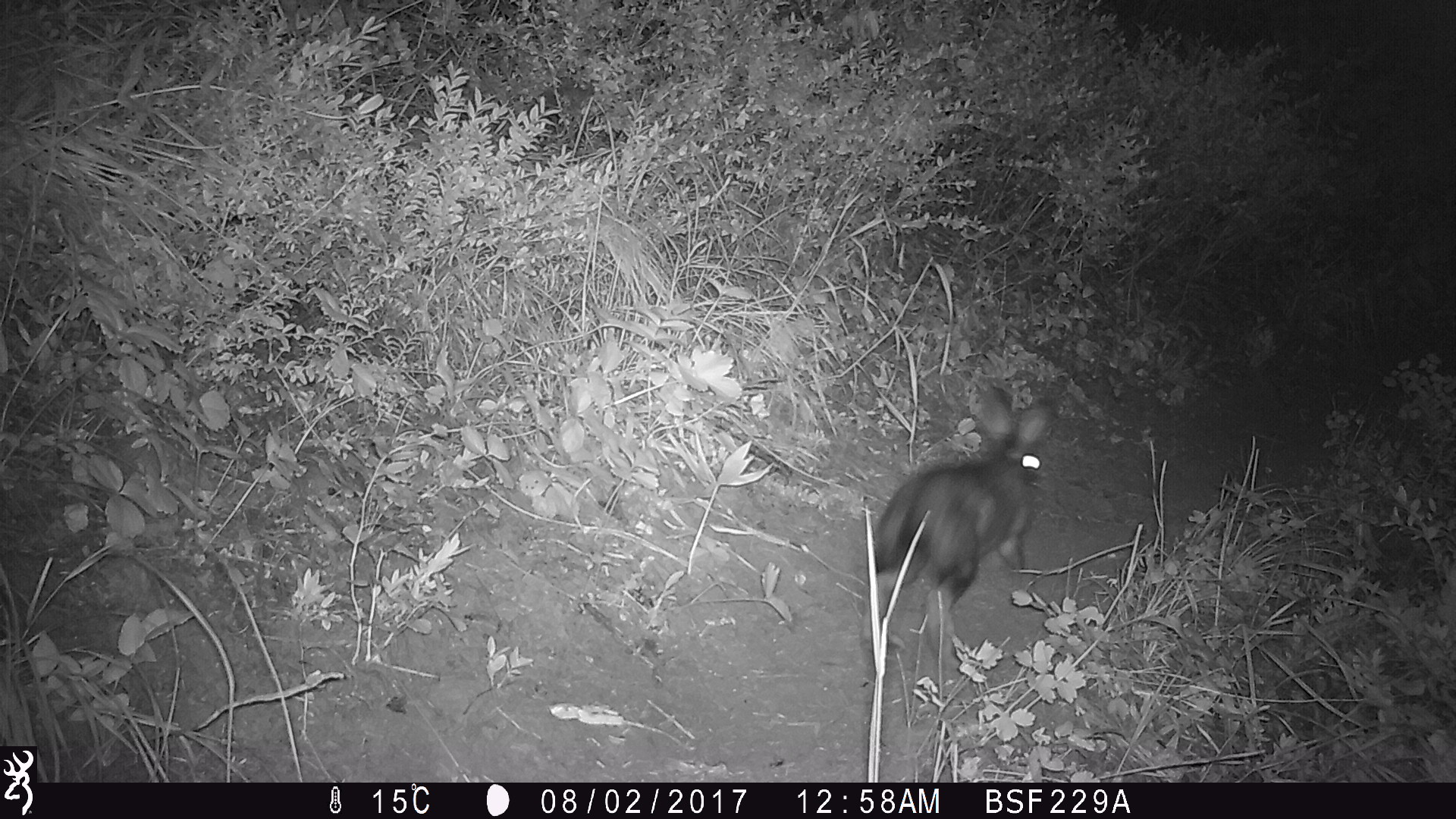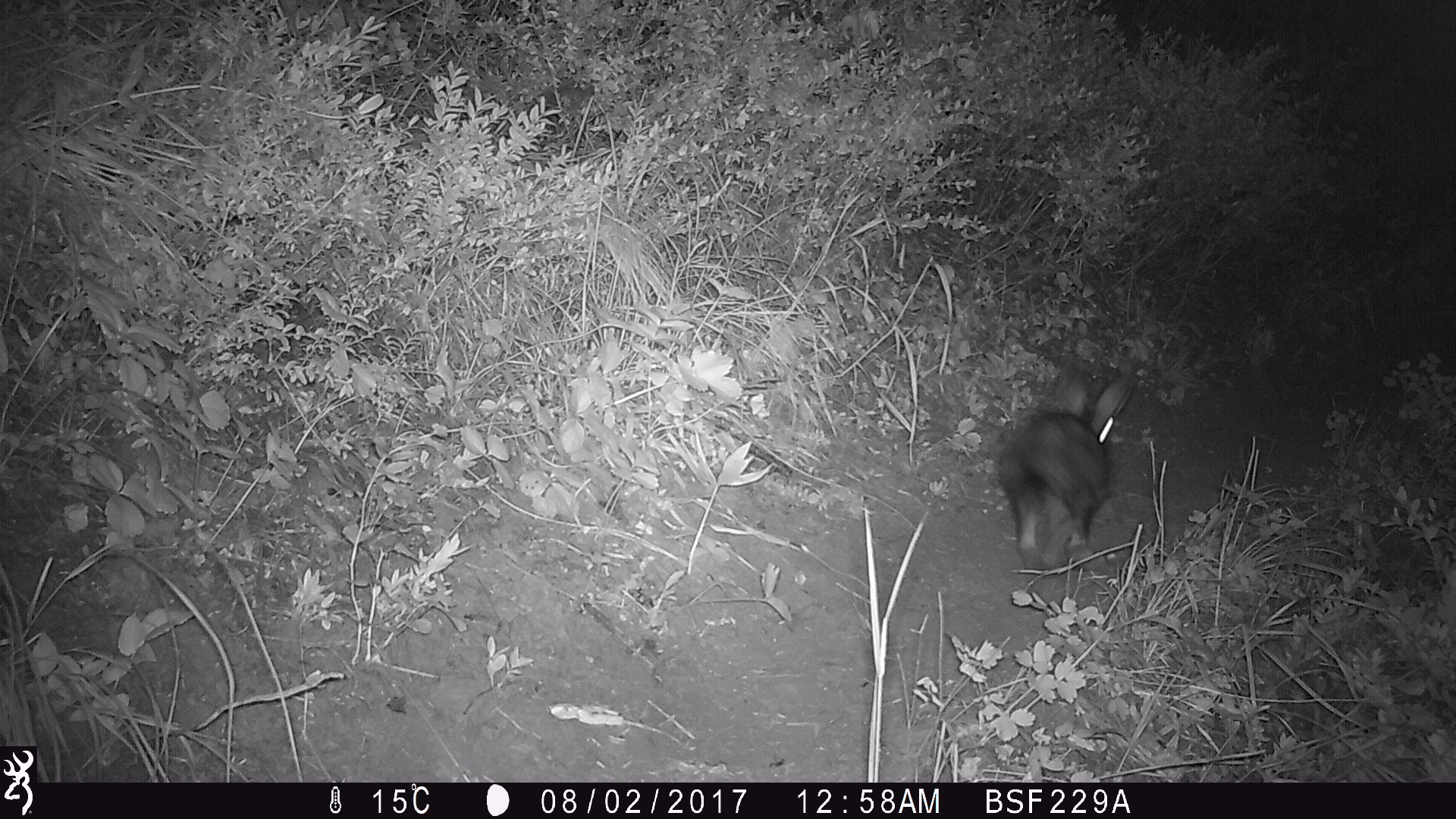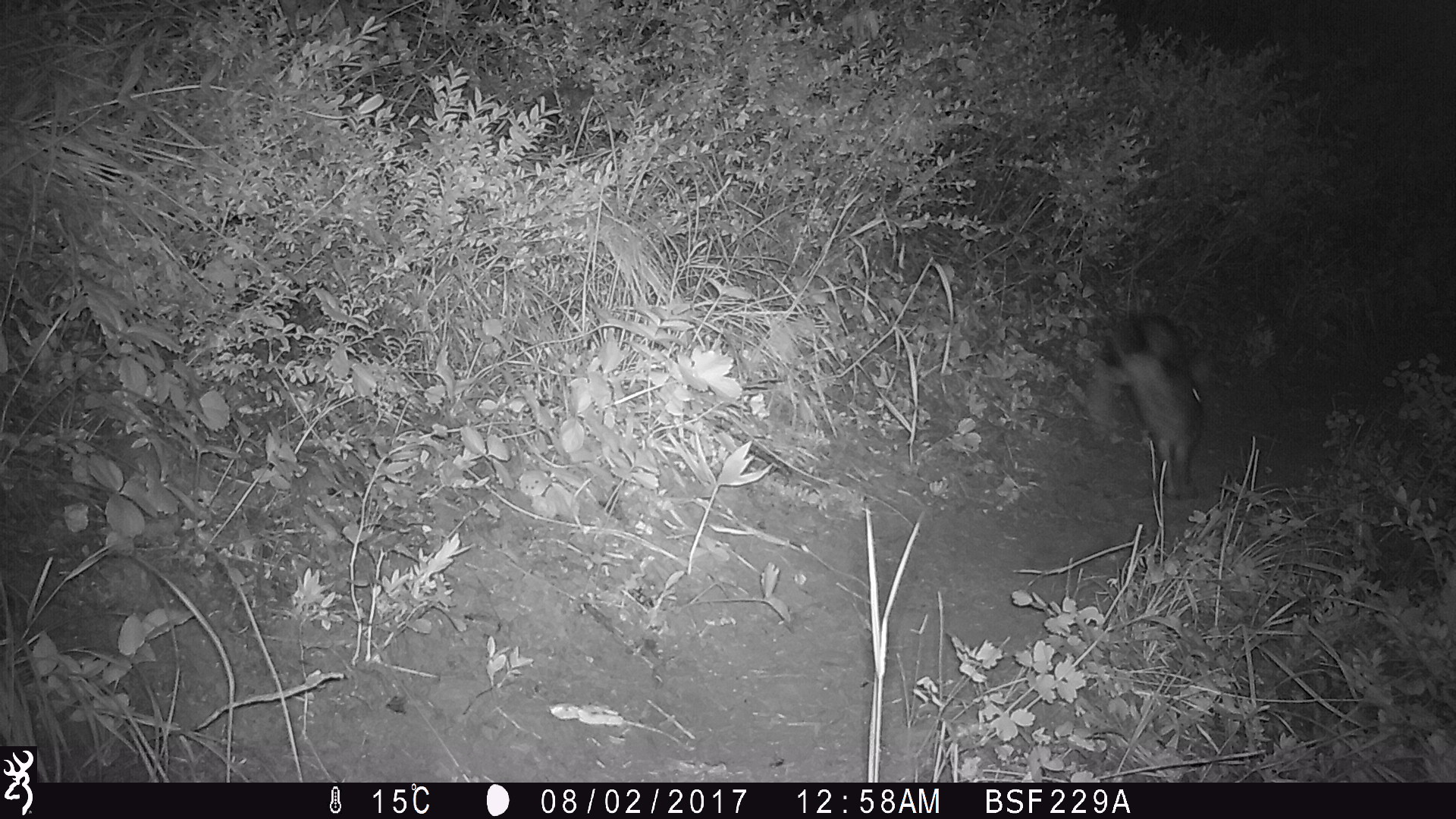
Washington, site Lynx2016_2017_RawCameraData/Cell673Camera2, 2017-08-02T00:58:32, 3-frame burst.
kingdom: Animalia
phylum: Chordata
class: Mammalia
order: Lagomorpha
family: Leporidae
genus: Lepus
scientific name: Lepus americanus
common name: snowshoe hare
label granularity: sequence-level